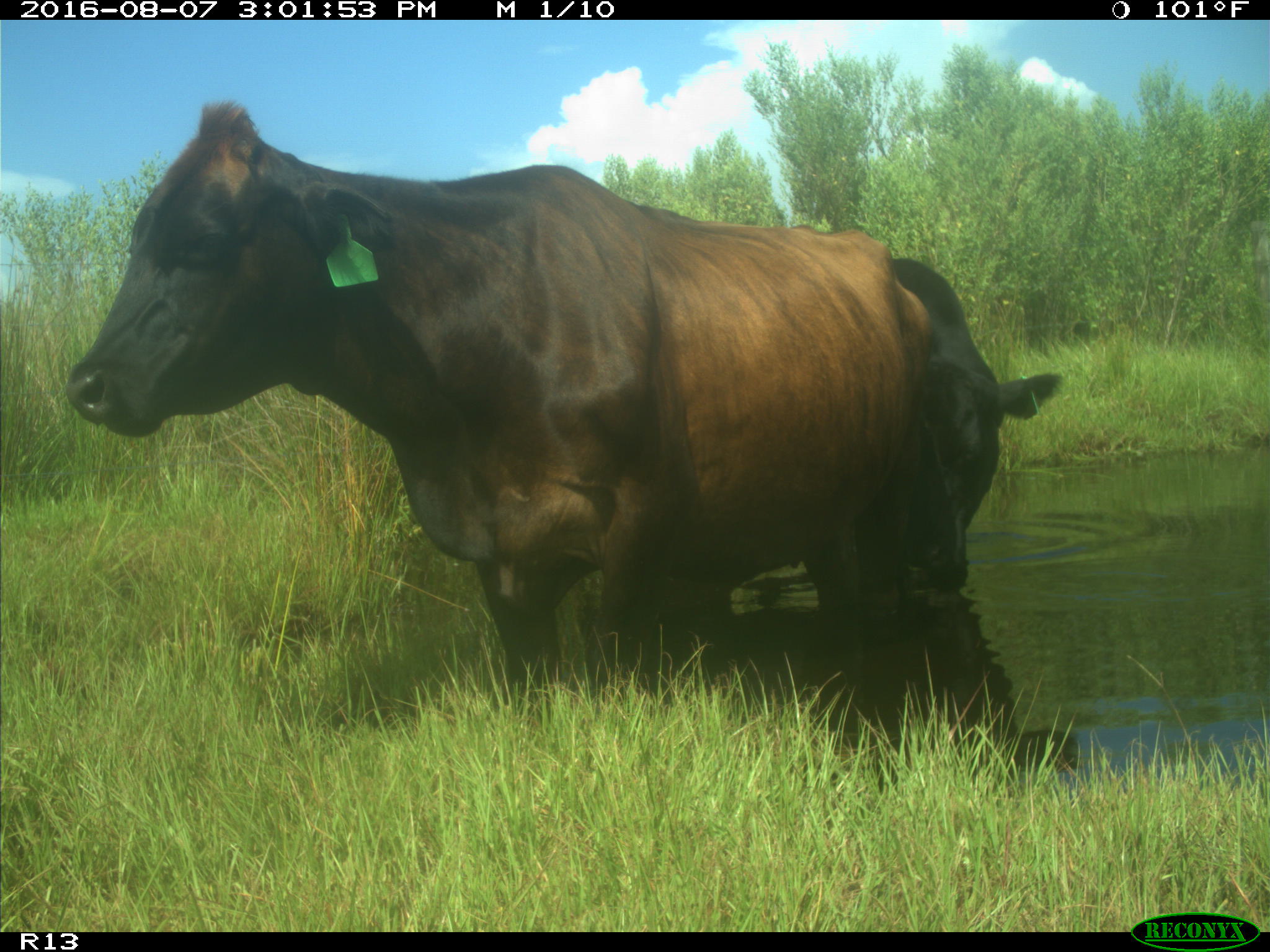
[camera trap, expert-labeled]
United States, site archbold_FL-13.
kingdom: Animalia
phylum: Chordata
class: Mammalia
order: Artiodactyla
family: Bovidae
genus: Bos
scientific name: Bos taurus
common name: domestic cow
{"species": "Bos taurus (domestic cow)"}